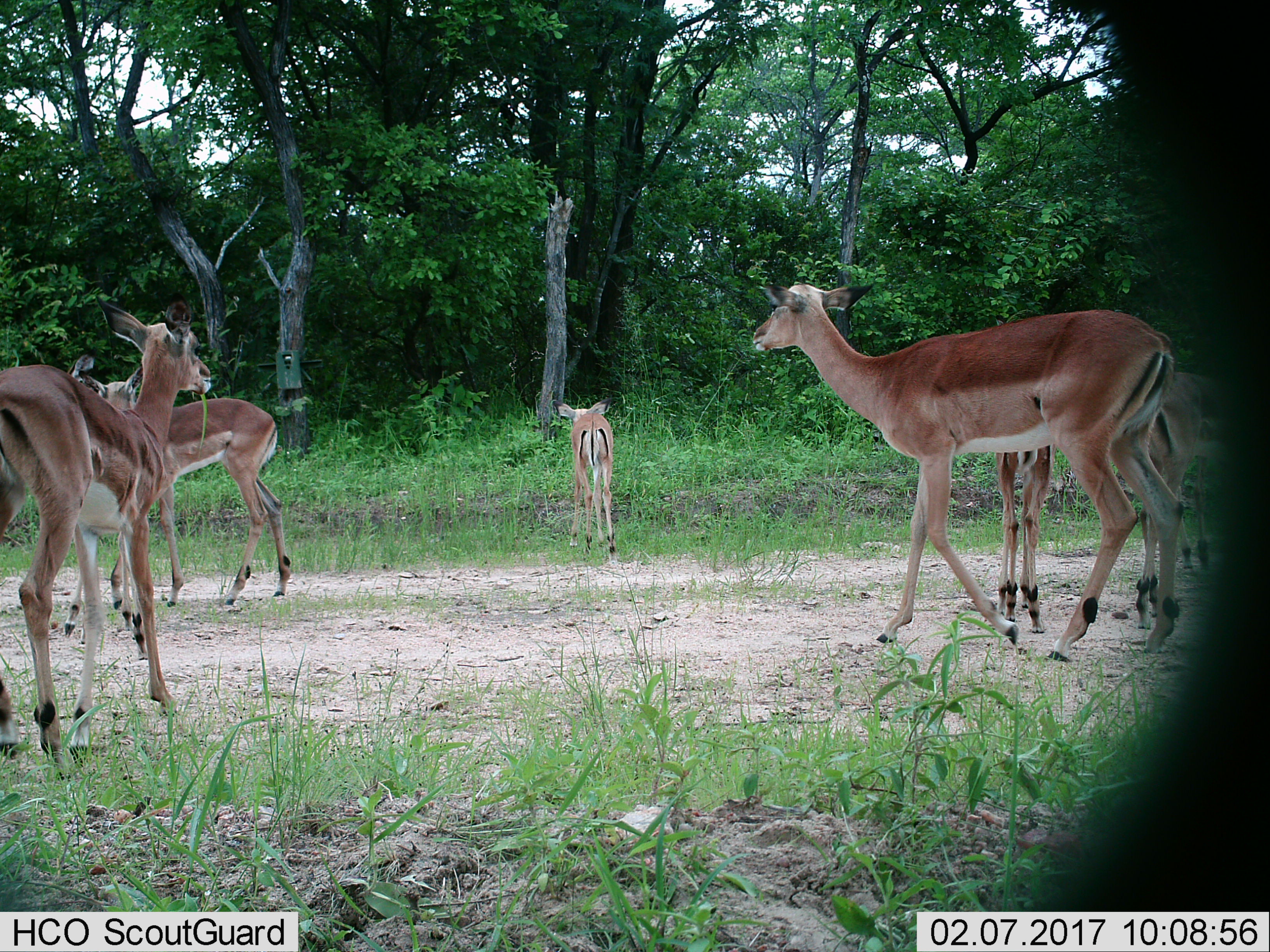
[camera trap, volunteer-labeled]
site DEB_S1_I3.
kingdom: Animalia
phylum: Chordata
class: Mammalia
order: Artiodactyla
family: Bovidae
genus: Aepyceros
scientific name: Aepyceros melampus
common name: impala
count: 6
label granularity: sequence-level